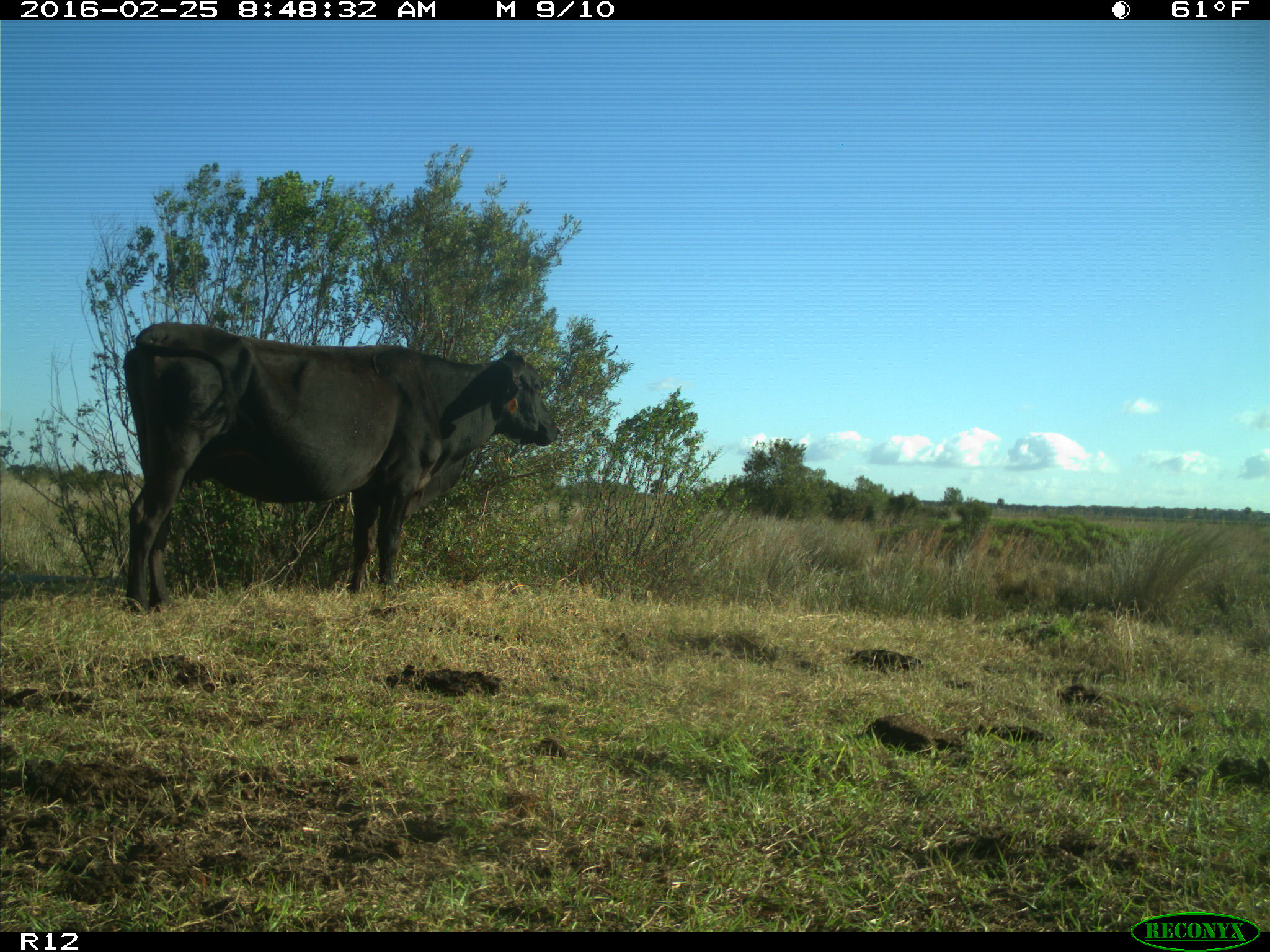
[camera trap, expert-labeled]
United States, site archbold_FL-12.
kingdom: Animalia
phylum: Chordata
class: Mammalia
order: Artiodactyla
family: Bovidae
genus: Bos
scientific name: Bos taurus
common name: domestic cow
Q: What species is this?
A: Bos taurus (domestic cow).